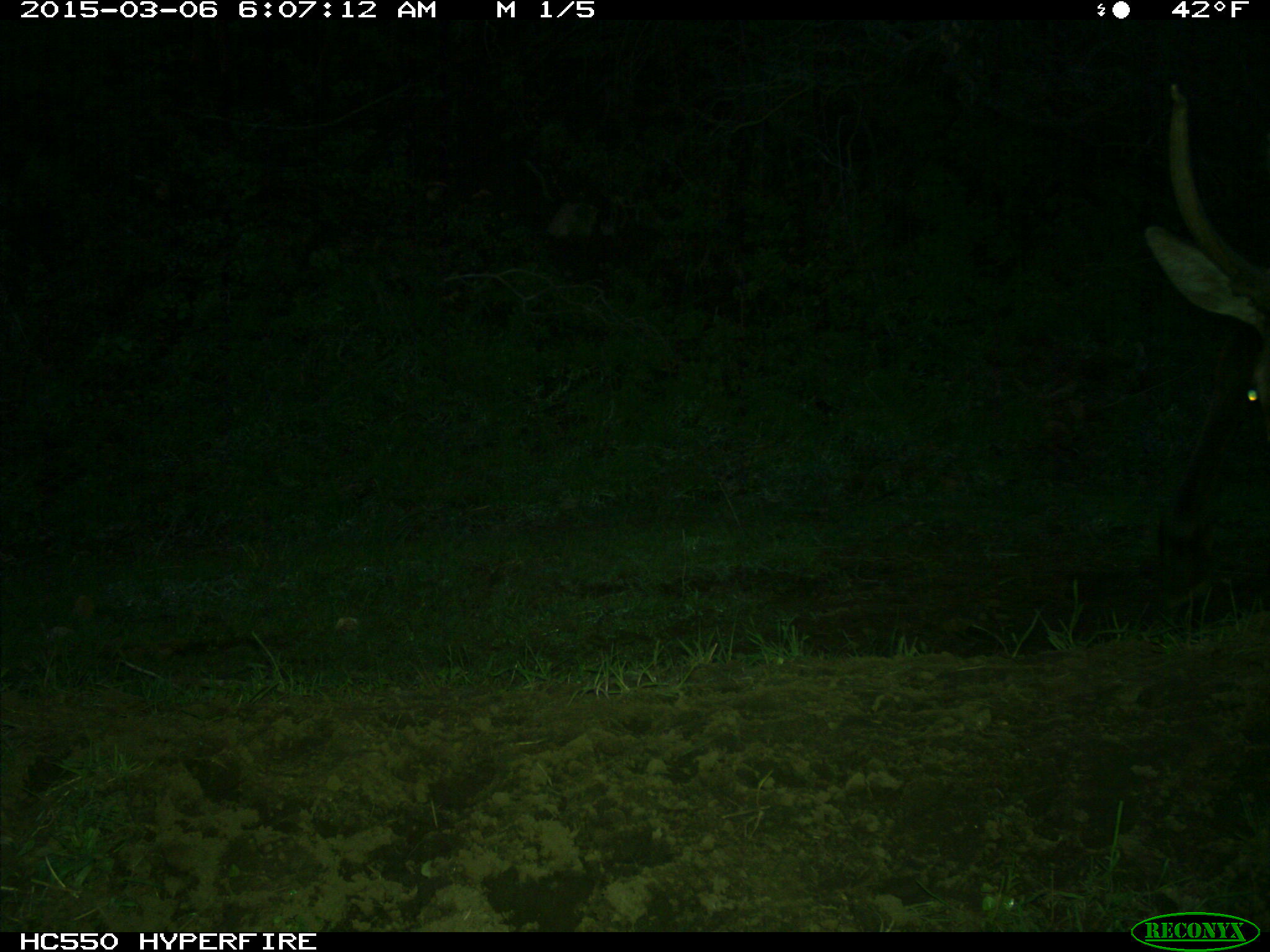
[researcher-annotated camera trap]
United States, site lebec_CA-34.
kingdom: Animalia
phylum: Chordata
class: Mammalia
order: Artiodactyla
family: Cervidae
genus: Cervus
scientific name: Cervus canadensis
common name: elk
Cervus canadensis (elk).